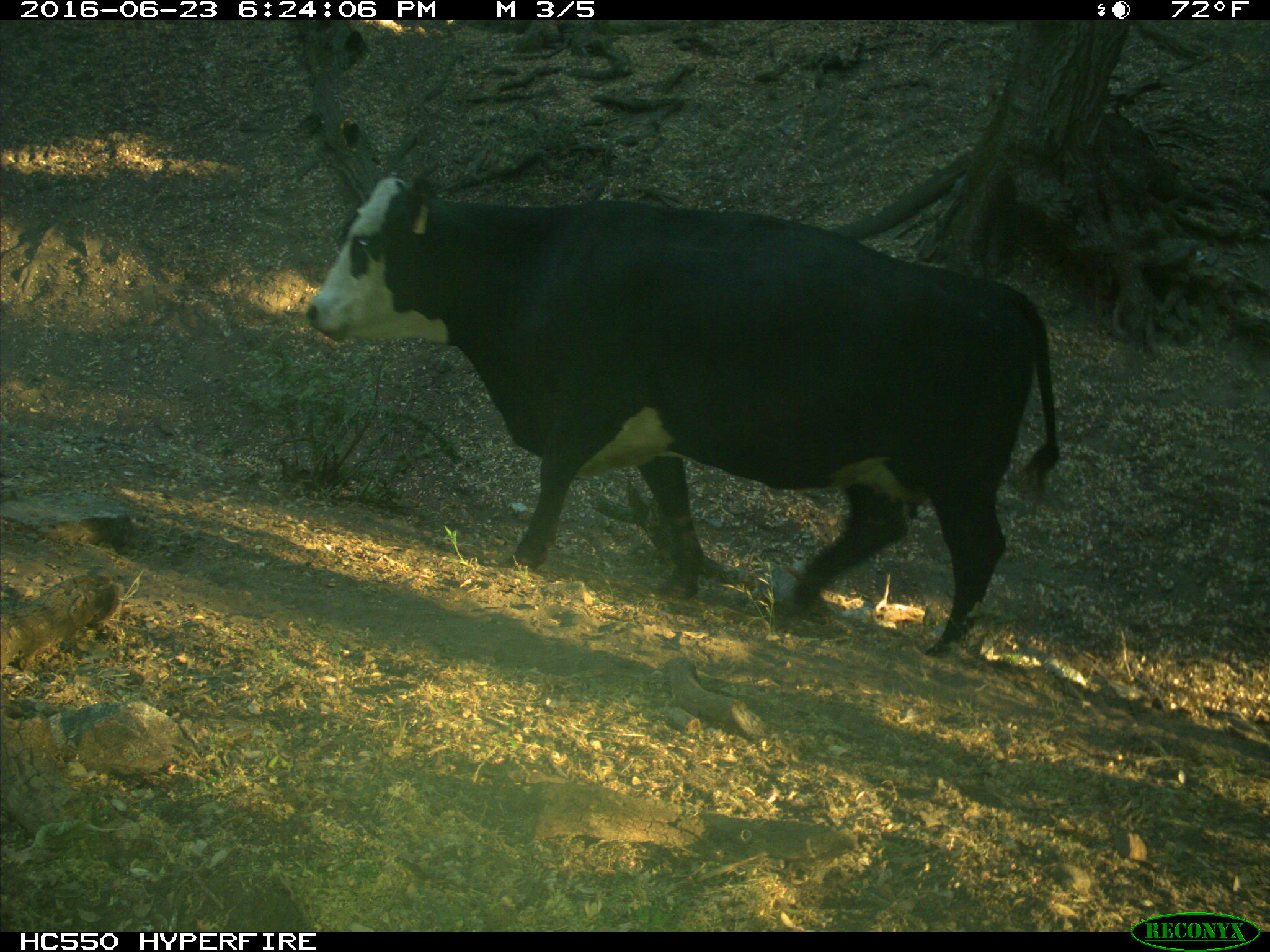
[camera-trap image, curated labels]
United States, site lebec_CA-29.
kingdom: Animalia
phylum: Chordata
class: Mammalia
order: Artiodactyla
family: Bovidae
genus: Bos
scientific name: Bos taurus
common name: domestic cow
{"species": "Bos taurus (domestic cow)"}